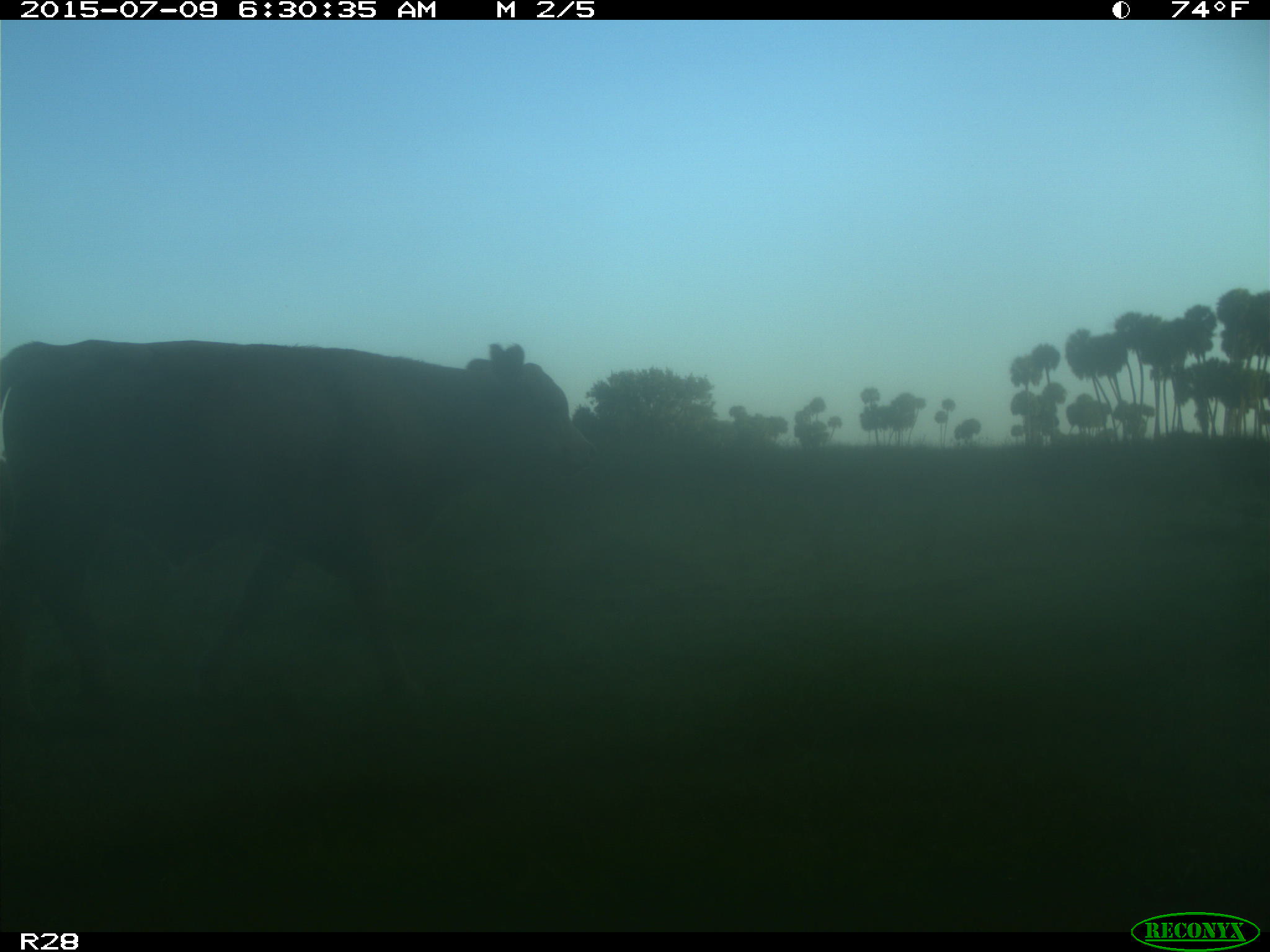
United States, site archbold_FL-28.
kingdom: Animalia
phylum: Chordata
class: Mammalia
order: Artiodactyla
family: Bovidae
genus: Bos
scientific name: Bos taurus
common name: domestic cow